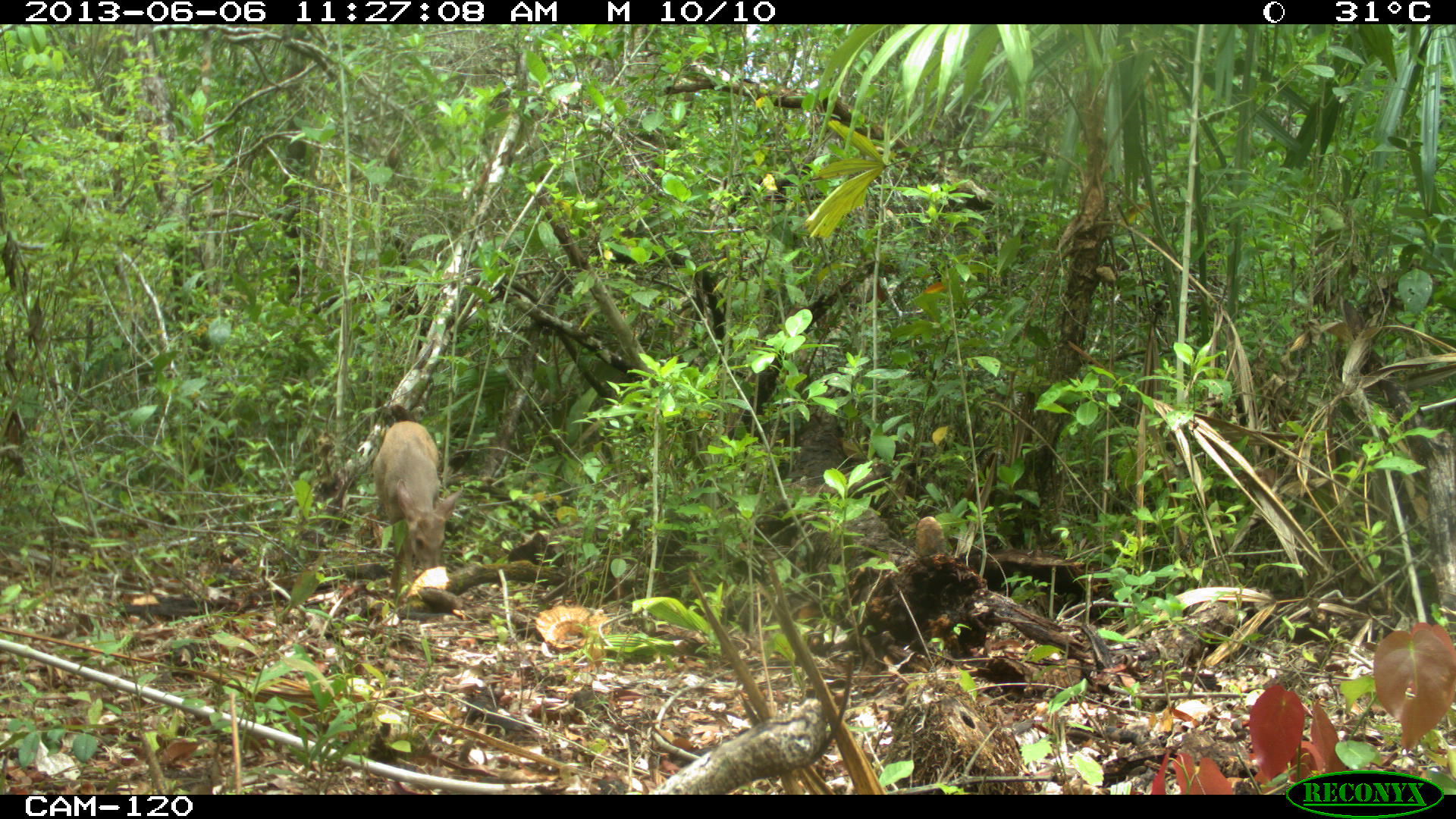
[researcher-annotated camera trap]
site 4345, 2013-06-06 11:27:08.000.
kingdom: Animalia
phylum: Chordata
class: Mammalia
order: Artiodactyla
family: Cervidae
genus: Odocoileus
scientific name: Odocoileus pandora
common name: yucatán brown brocket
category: mazama pandora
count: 1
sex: female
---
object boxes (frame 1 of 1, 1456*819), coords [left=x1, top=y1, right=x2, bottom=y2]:
mazama pandora: [left=371, top=403, right=465, bottom=599]